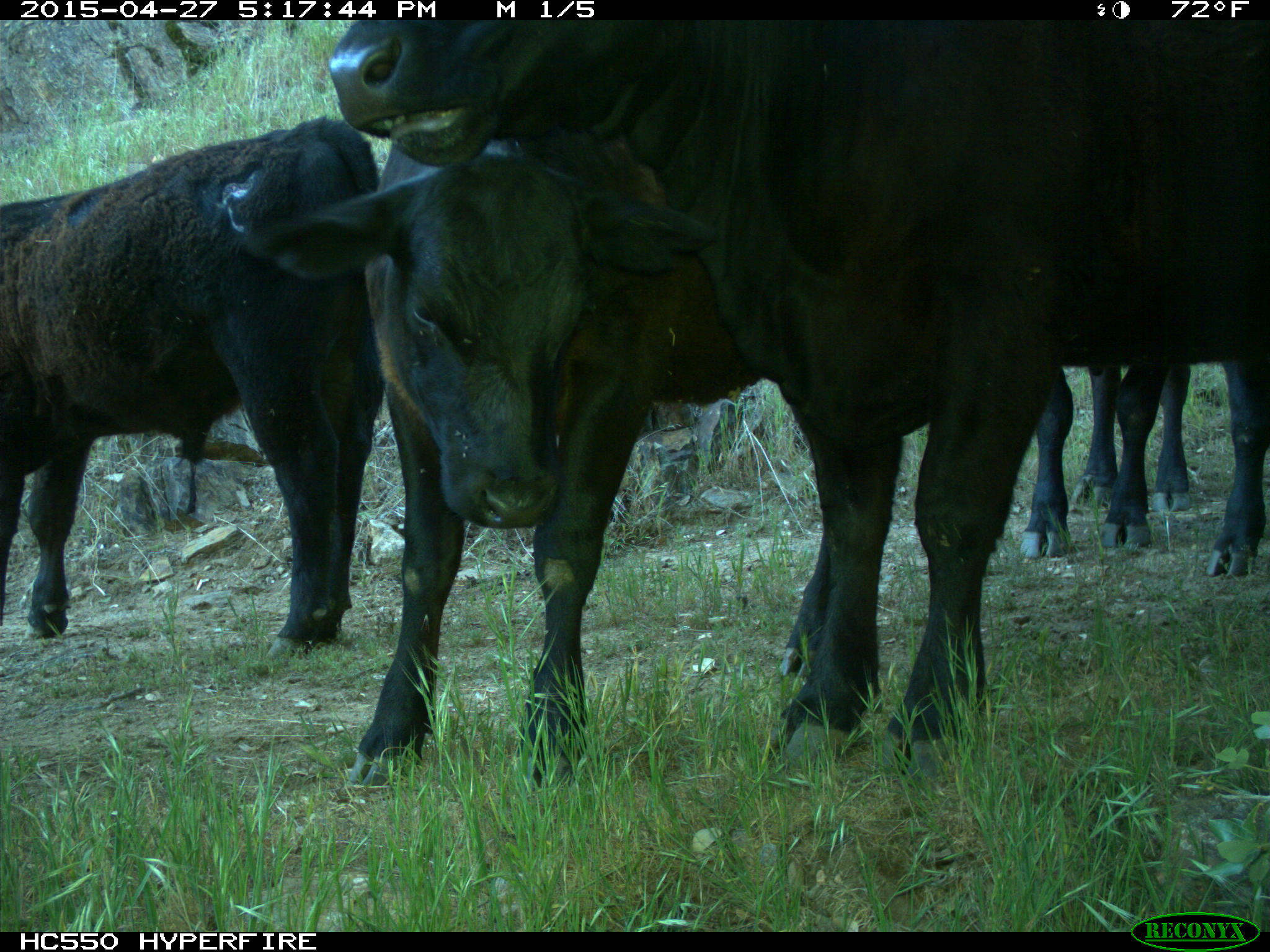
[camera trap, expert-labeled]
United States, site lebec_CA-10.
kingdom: Animalia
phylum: Chordata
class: Mammalia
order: Artiodactyla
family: Bovidae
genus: Bos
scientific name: Bos taurus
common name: domestic cow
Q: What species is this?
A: Bos taurus (domestic cow).